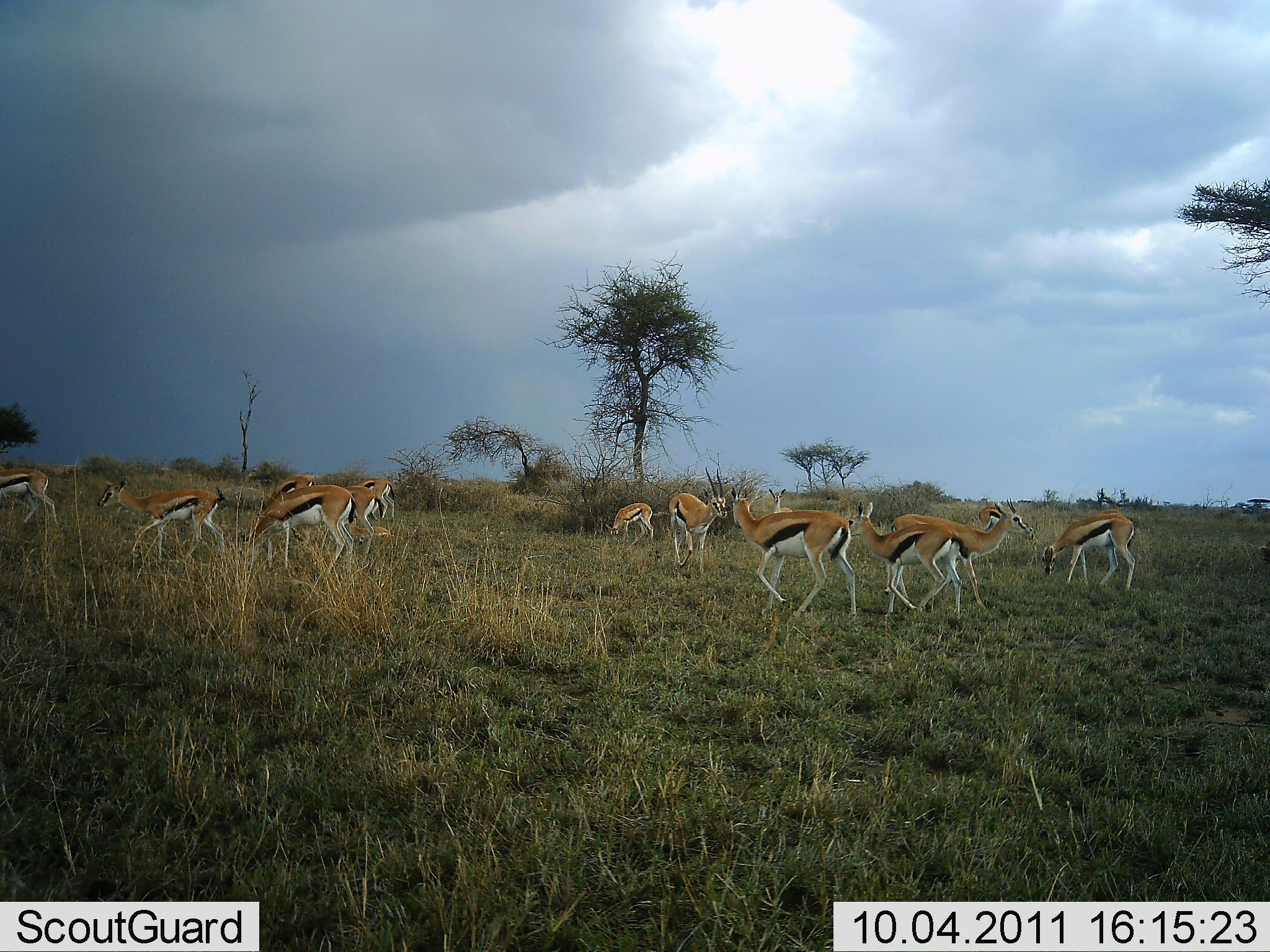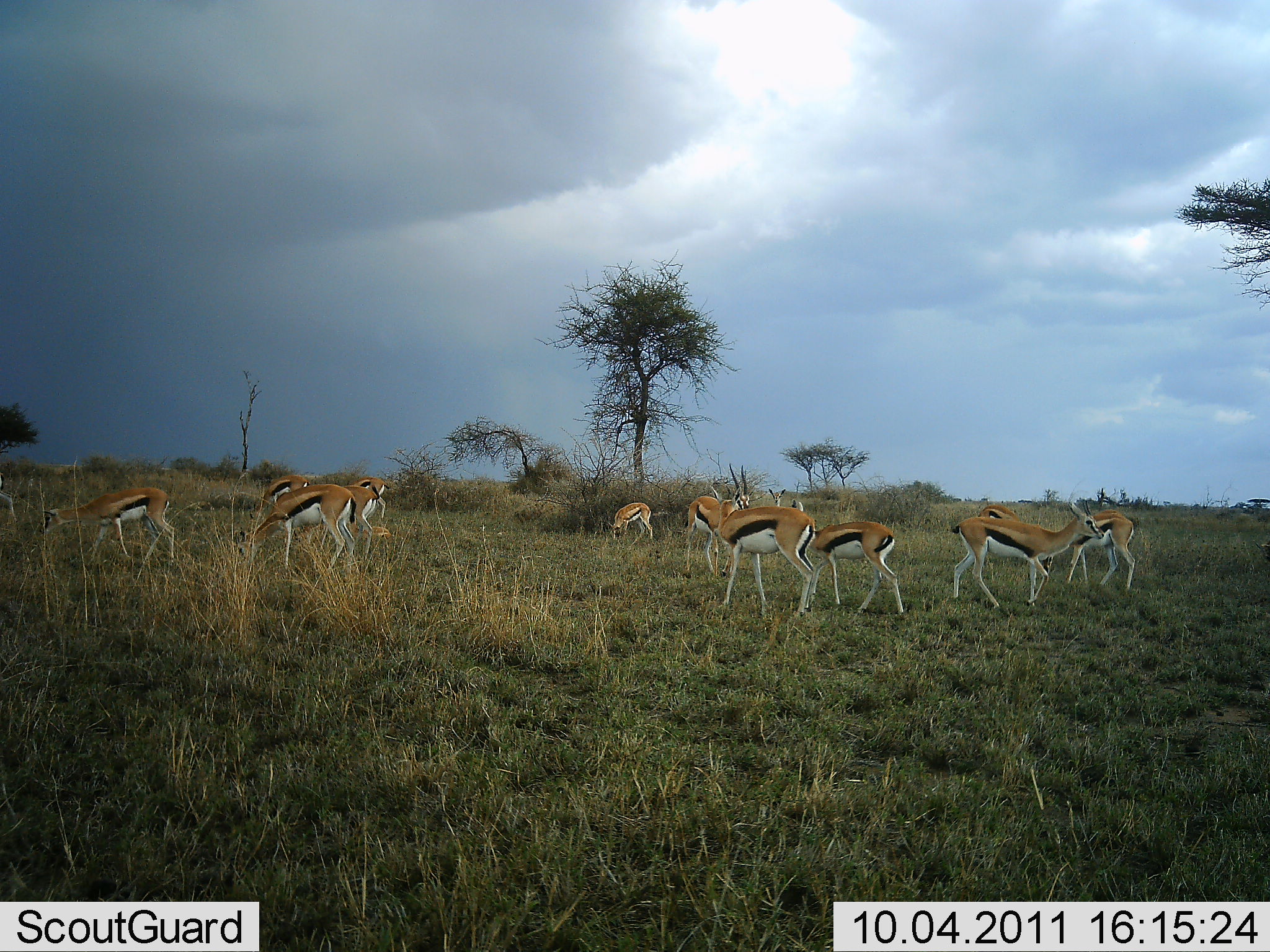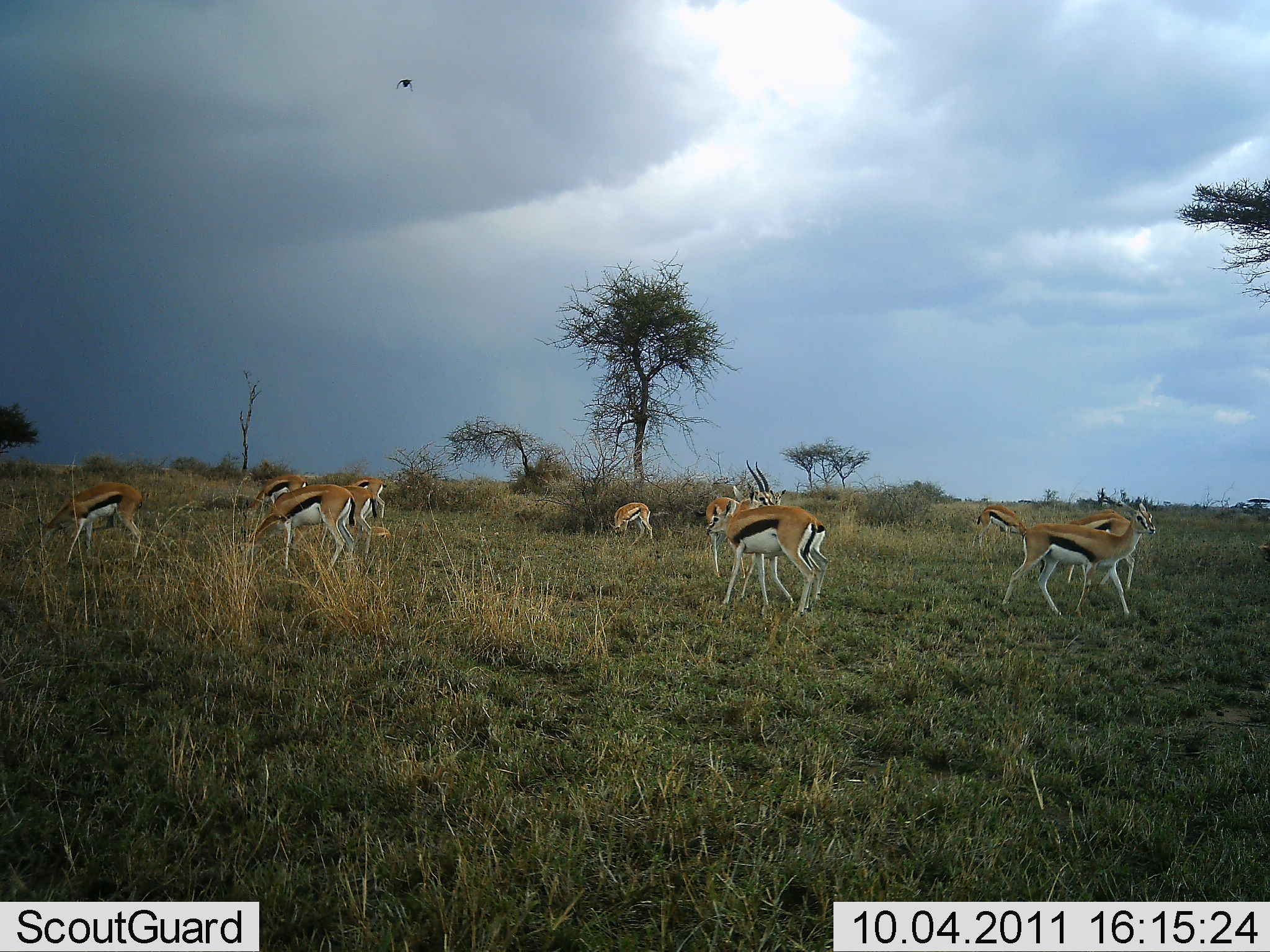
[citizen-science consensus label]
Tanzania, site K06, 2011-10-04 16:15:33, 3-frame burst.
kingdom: Animalia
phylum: Chordata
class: Mammalia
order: Artiodactyla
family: Bovidae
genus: Eudorcas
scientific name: Eudorcas thomsonii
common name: thomson's gazelle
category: gazellethomsons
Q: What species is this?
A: Gazellethomsons (thomson's gazelle) (Eudorcas thomsonii).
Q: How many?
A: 11-50.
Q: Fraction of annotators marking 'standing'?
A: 42%.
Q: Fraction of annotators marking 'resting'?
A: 8%.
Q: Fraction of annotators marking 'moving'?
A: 42%.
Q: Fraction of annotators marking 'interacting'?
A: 8%.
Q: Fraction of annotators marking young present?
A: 0%.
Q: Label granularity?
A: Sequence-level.